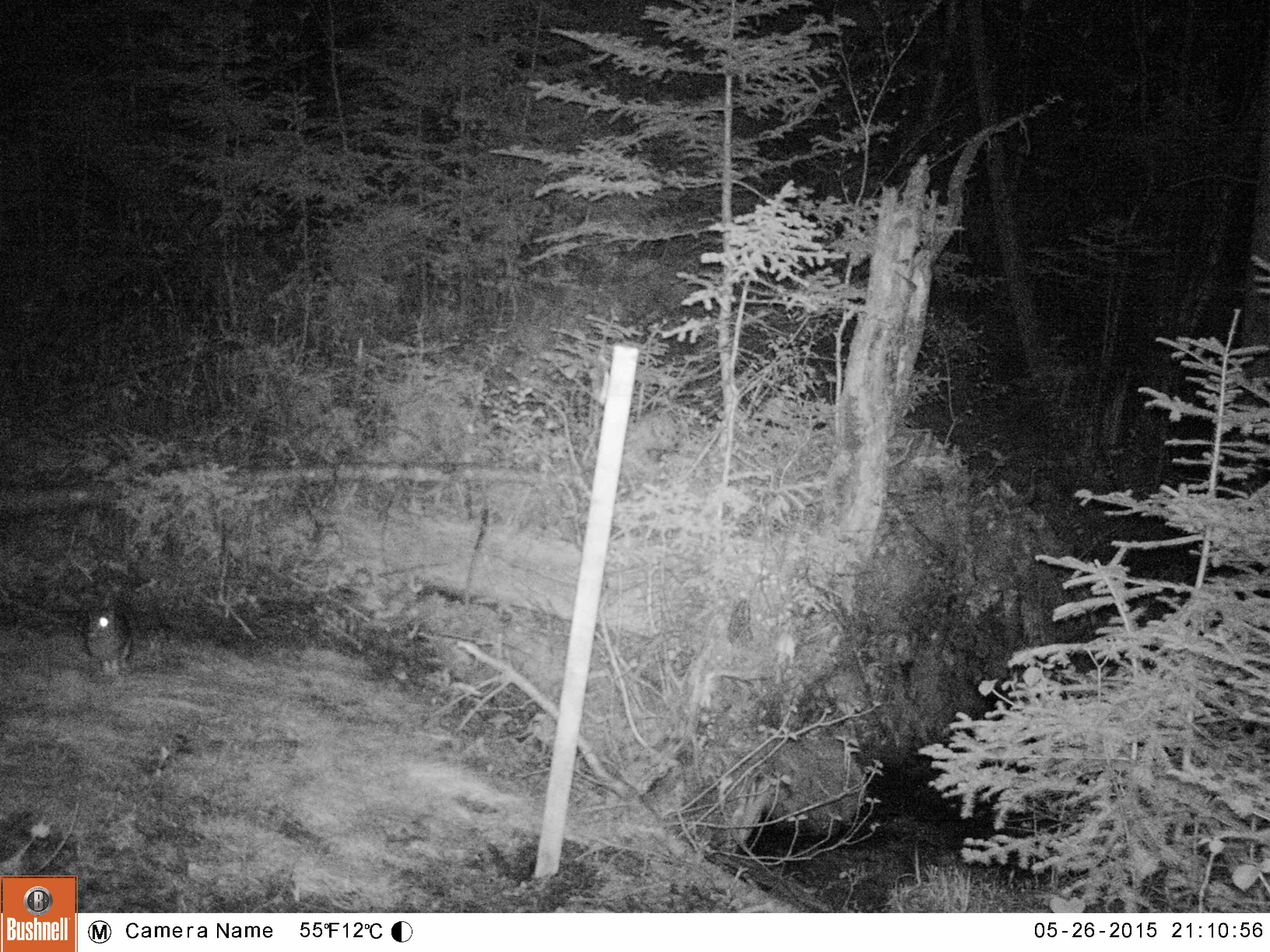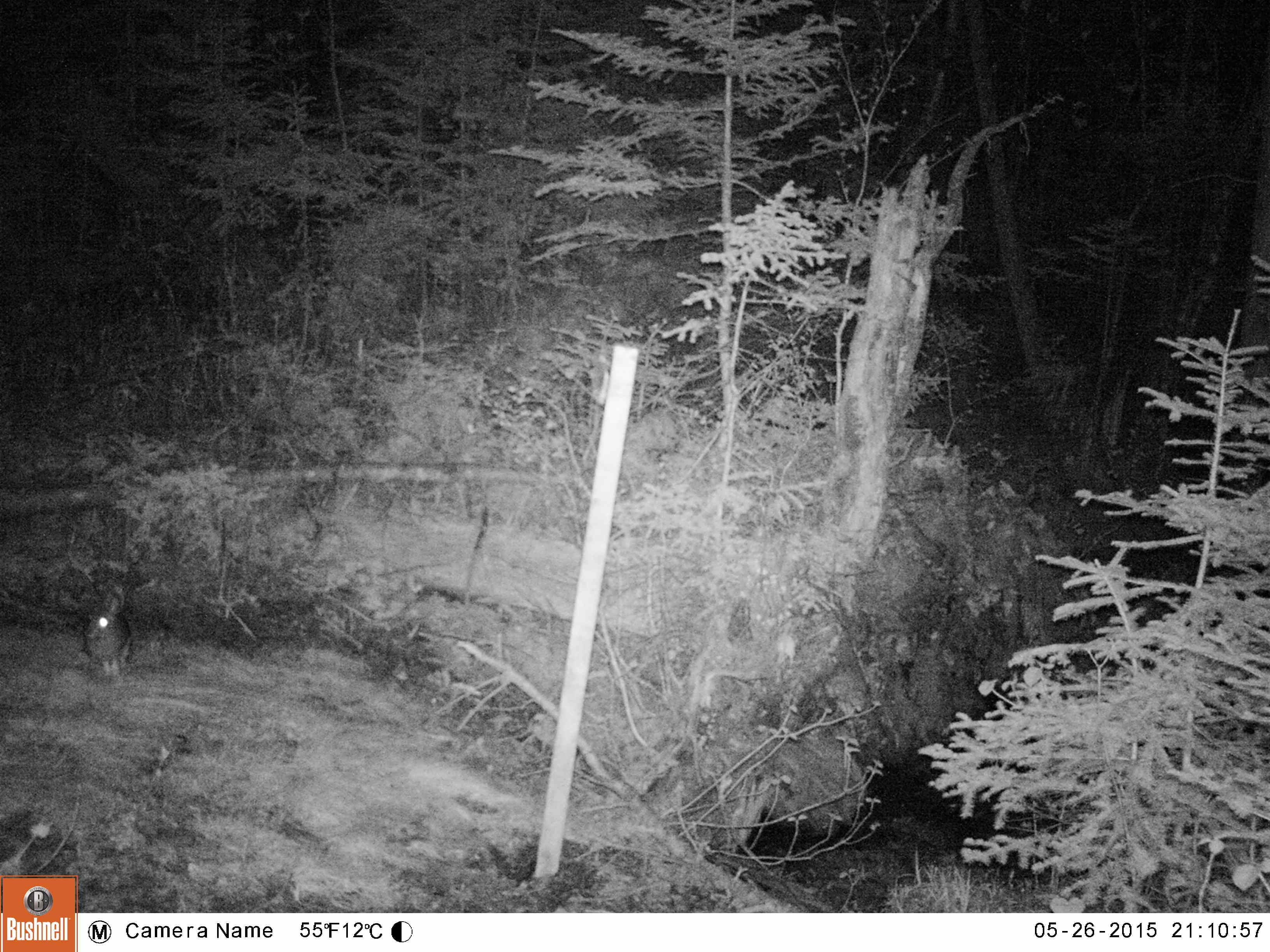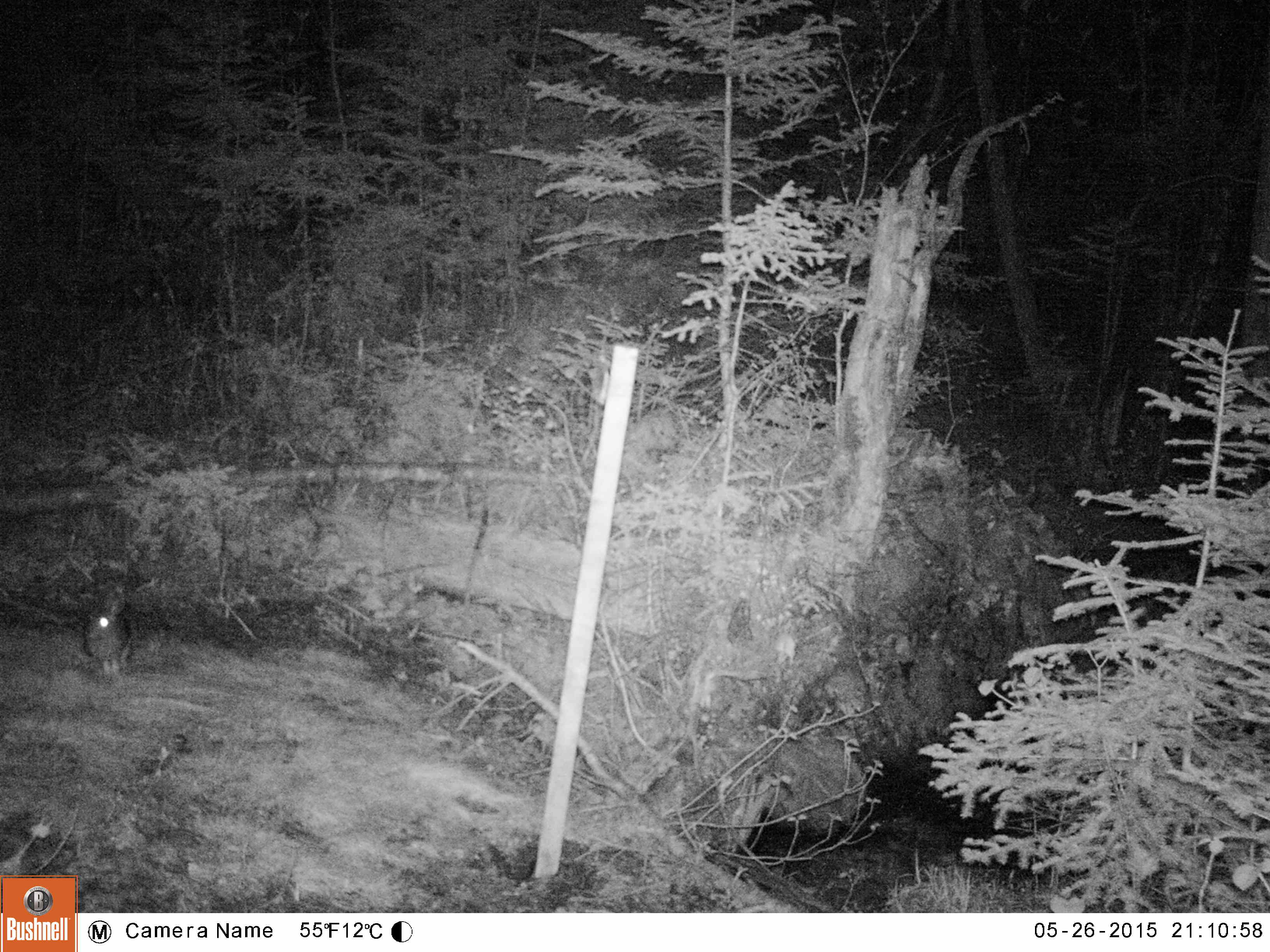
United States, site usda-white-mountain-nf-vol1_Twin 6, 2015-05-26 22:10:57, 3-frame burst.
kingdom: Animalia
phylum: Chordata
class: Mammalia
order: Lagomorpha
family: Leporidae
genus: Lepus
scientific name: Lepus americanus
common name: snowshoe hare